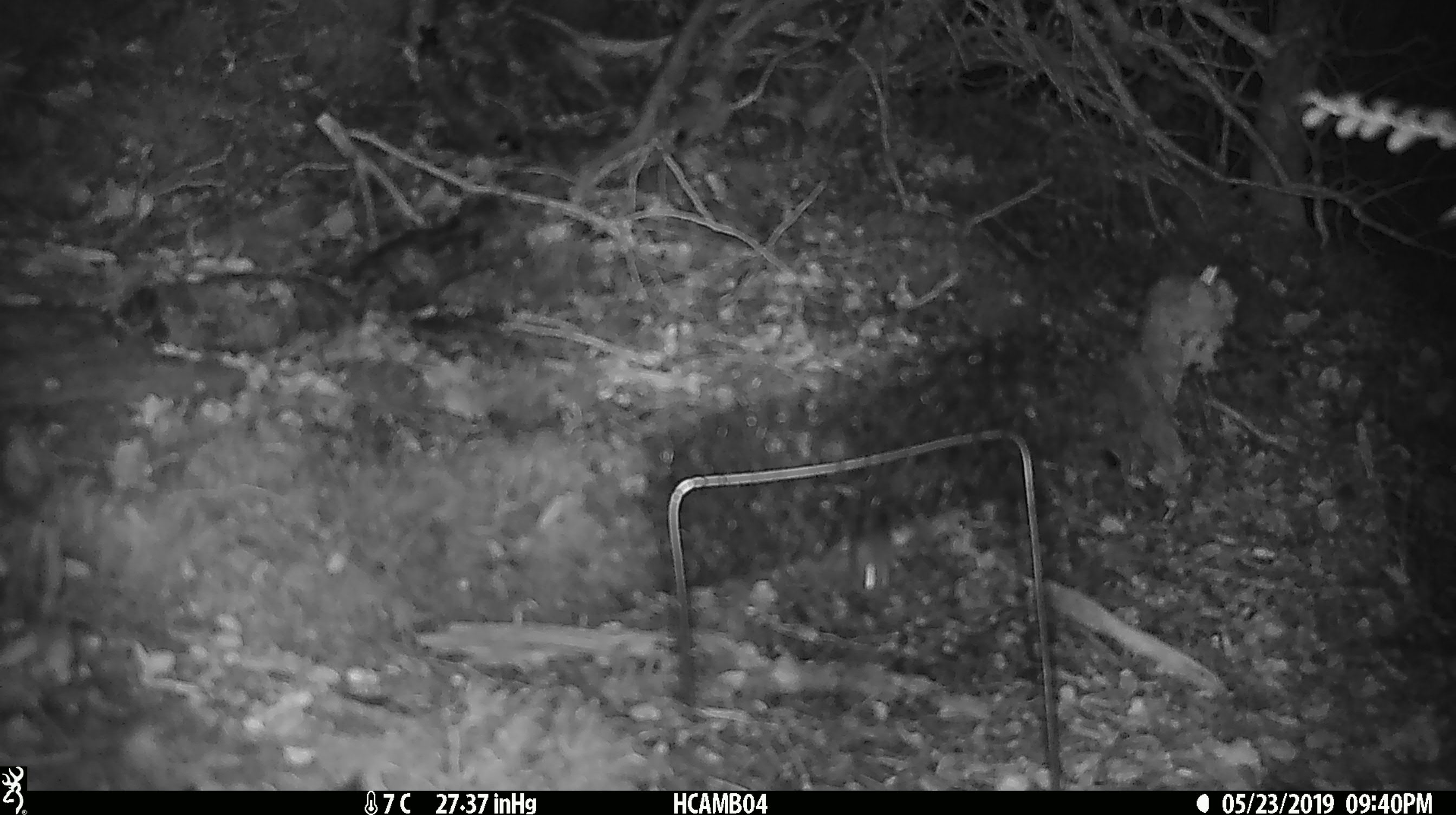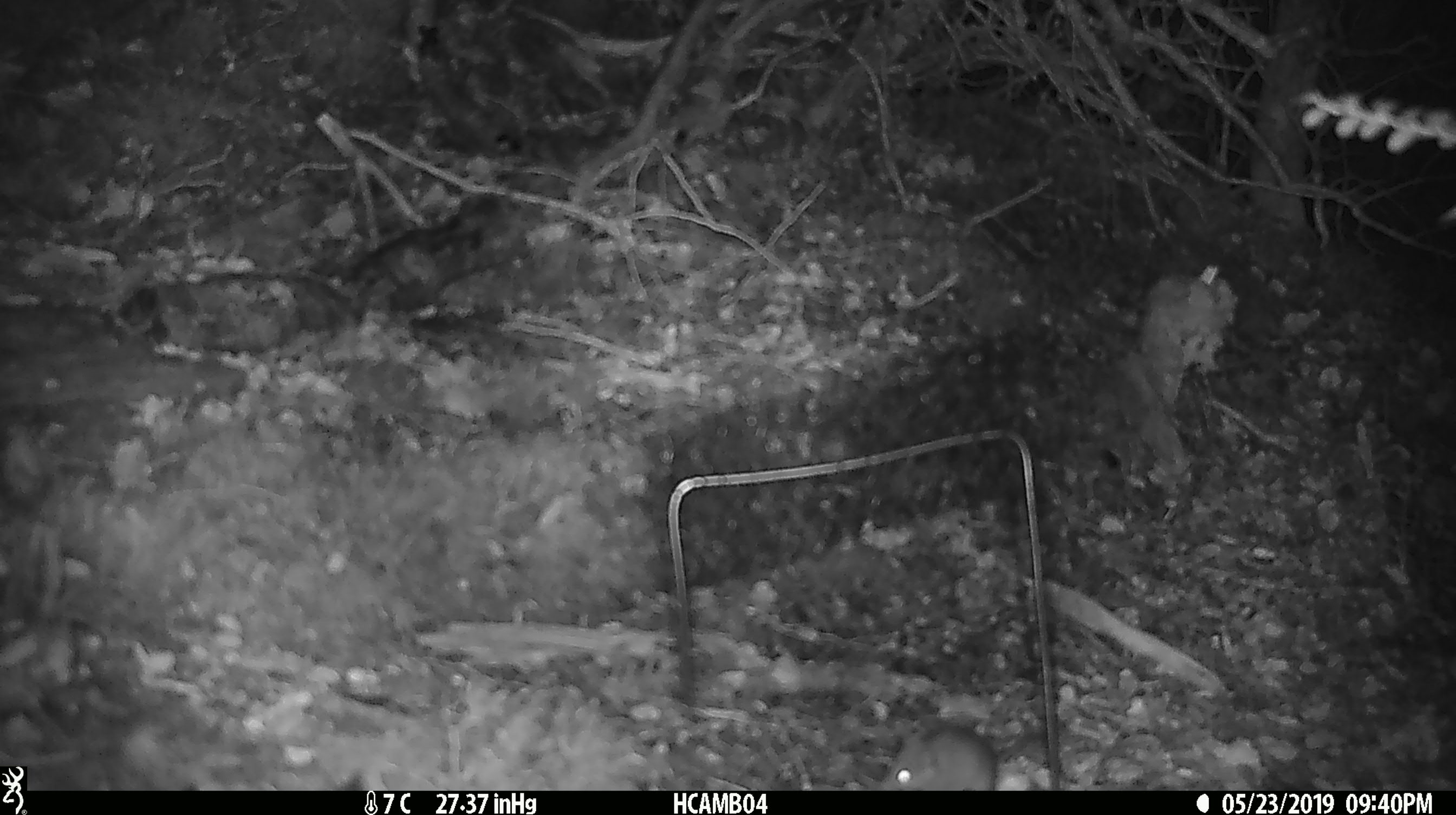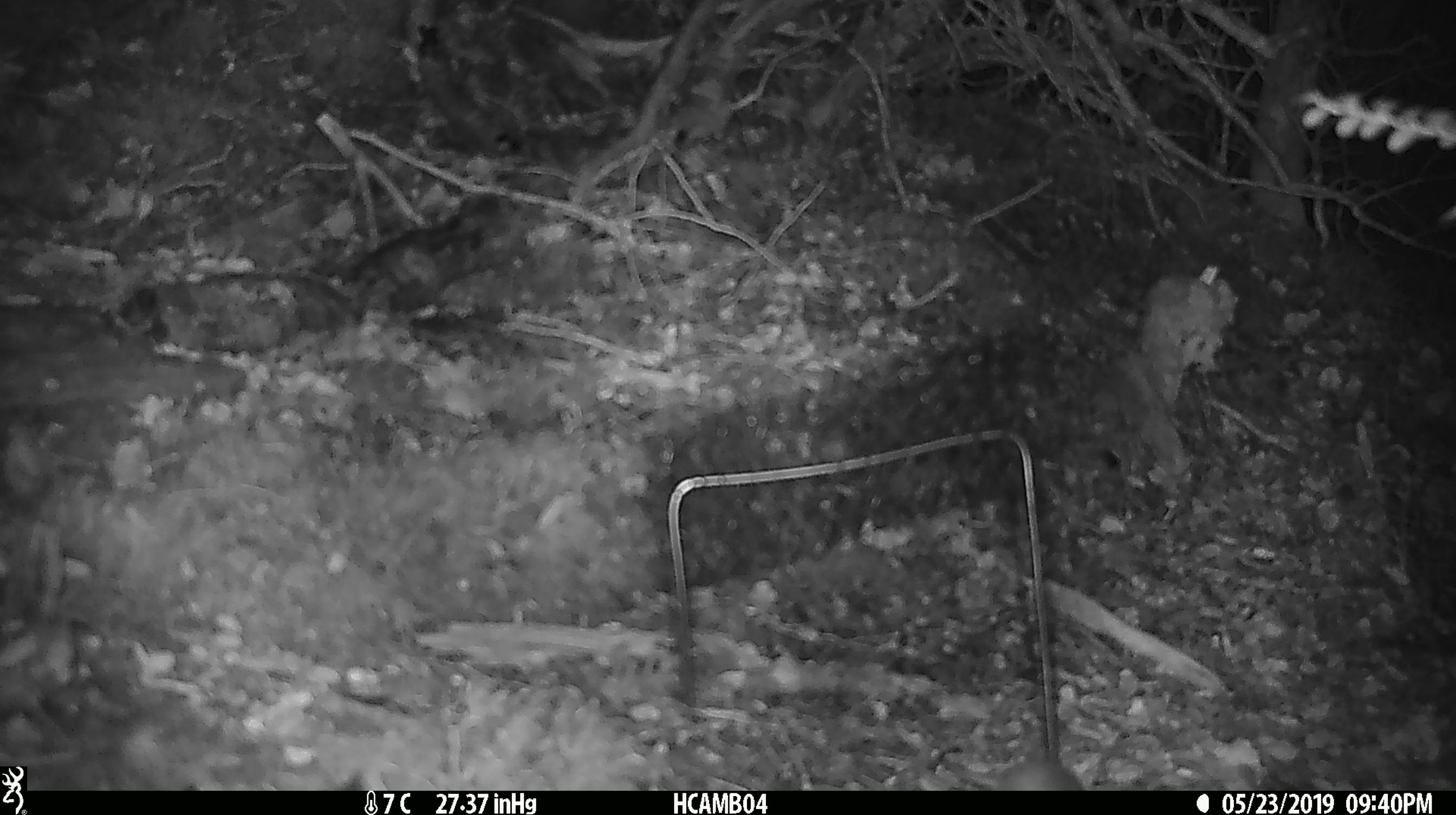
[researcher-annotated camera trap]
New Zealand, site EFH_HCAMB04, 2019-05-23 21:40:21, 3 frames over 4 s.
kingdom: Animalia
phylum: Chordata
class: Mammalia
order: Rodentia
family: Muridae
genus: Mus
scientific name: Mus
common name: mouse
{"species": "mouse (Mus)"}